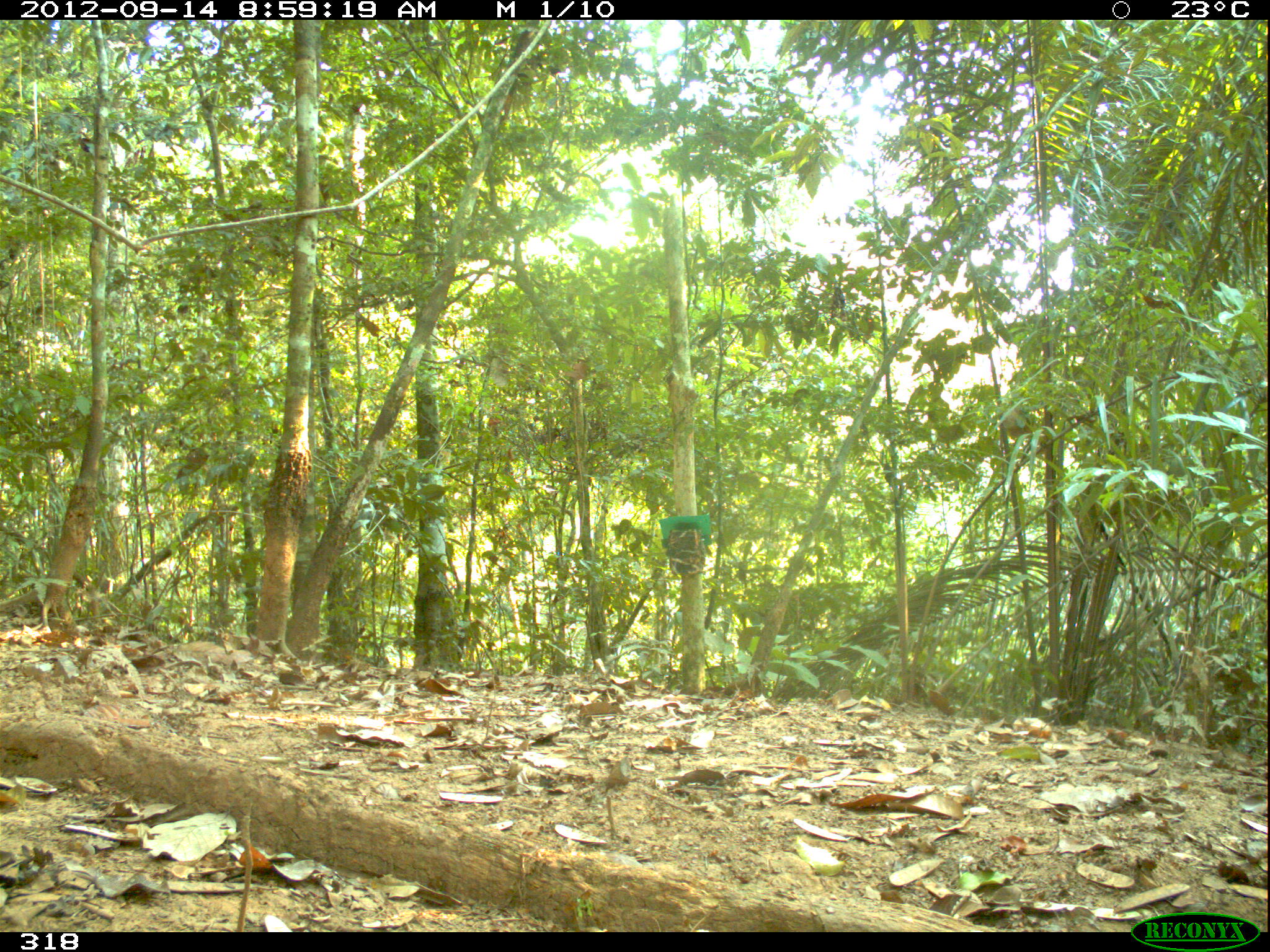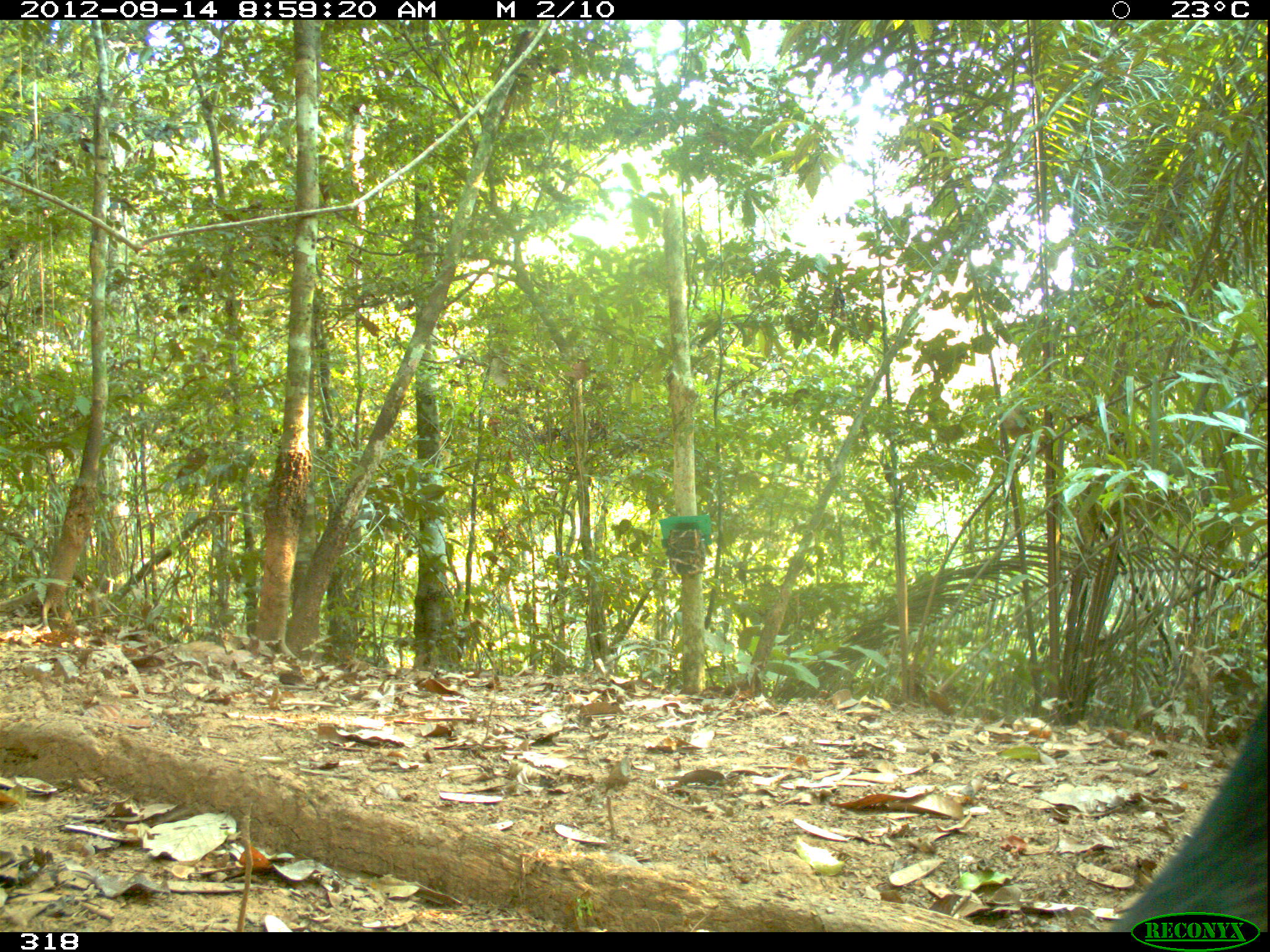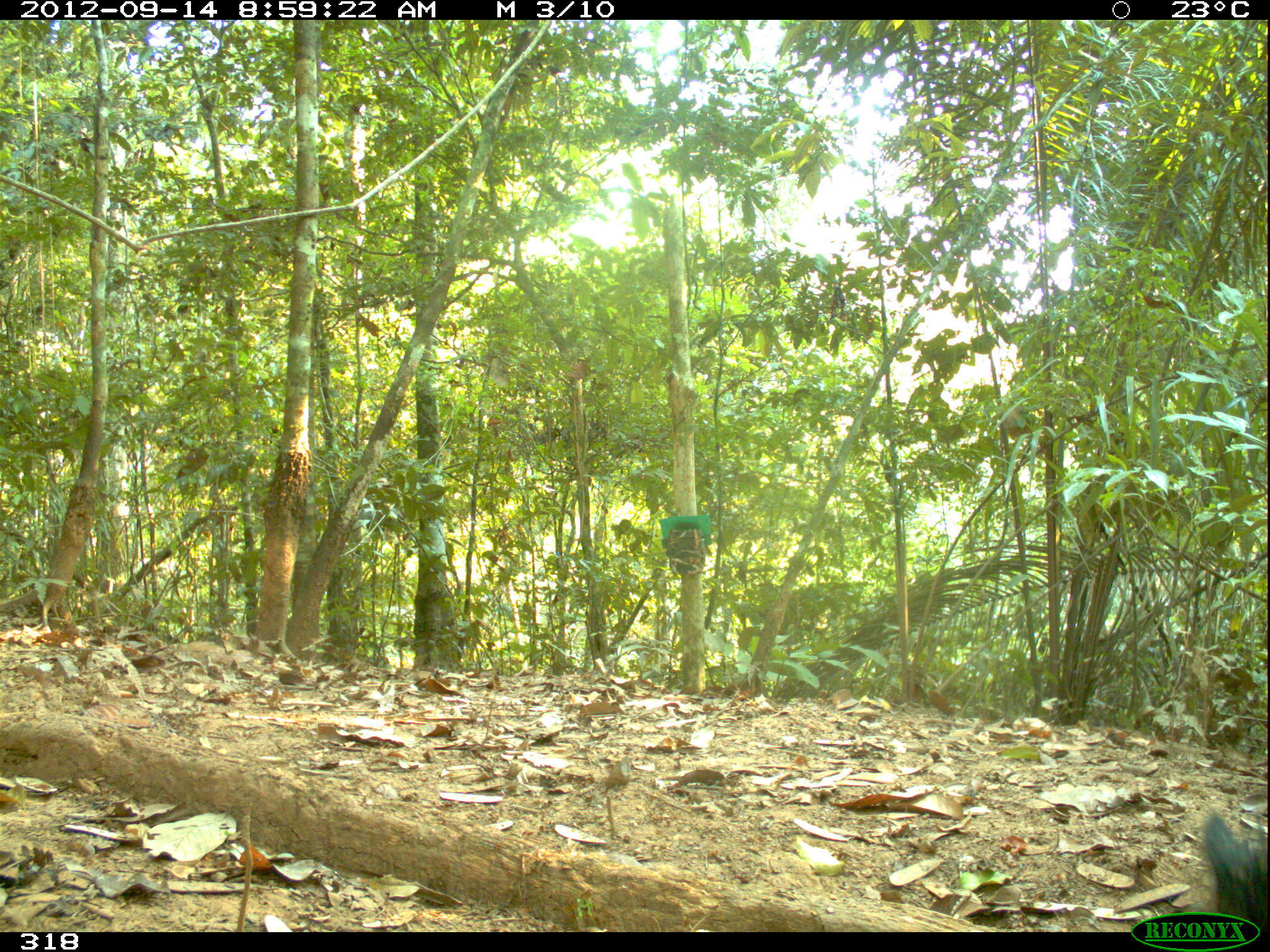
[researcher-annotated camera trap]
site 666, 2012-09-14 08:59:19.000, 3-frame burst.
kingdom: Animalia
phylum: Chordata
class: Mammalia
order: Artiodactyla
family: Tayassuidae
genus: Tayassu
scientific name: Tayassu pecari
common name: white-lipped peccary